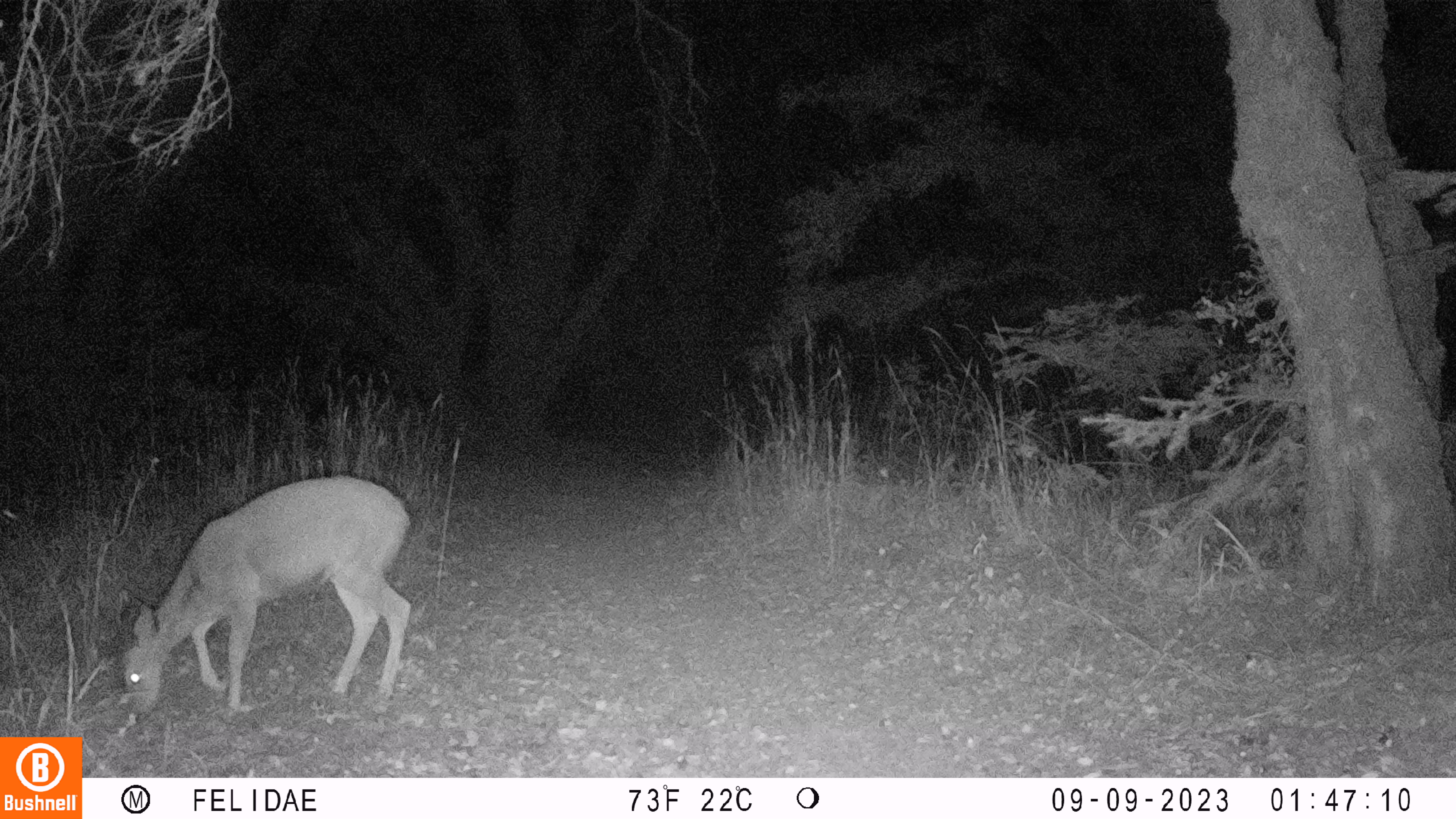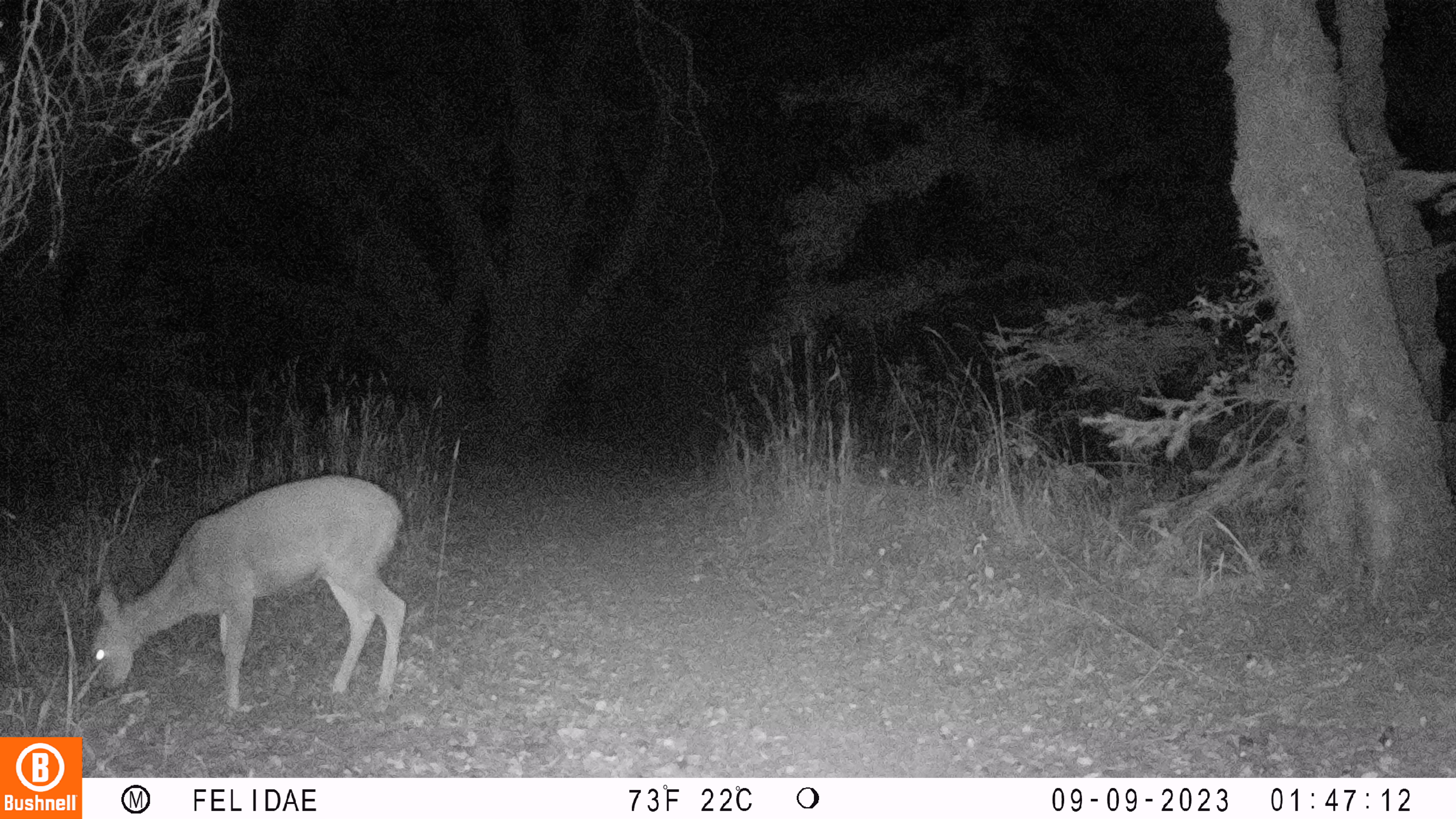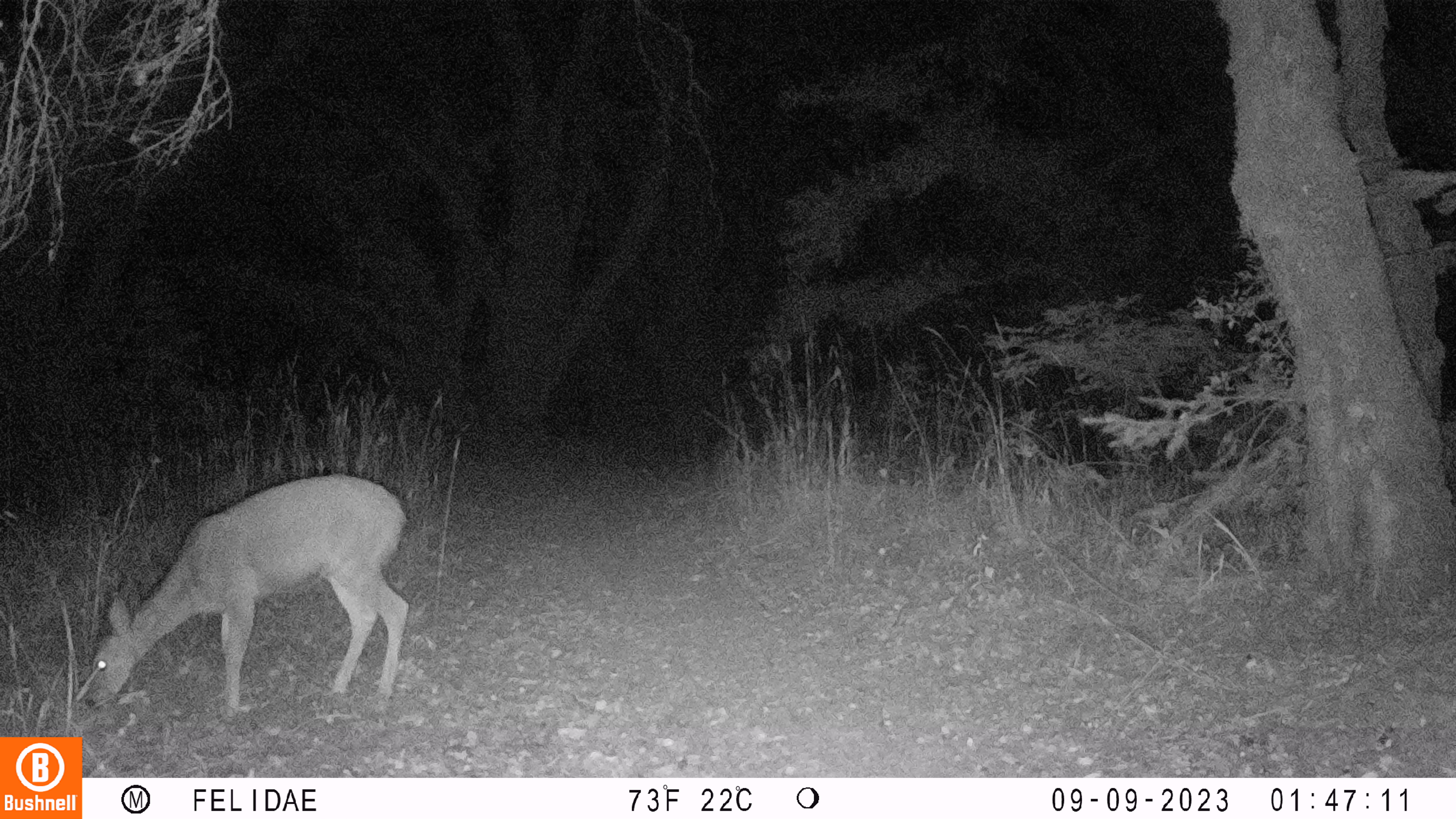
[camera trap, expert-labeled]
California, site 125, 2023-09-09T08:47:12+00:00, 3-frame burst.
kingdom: Animalia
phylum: Chordata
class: Mammalia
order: Artiodactyla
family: Cervidae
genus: Odocoileus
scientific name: Odocoileus hemionus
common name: mule deer